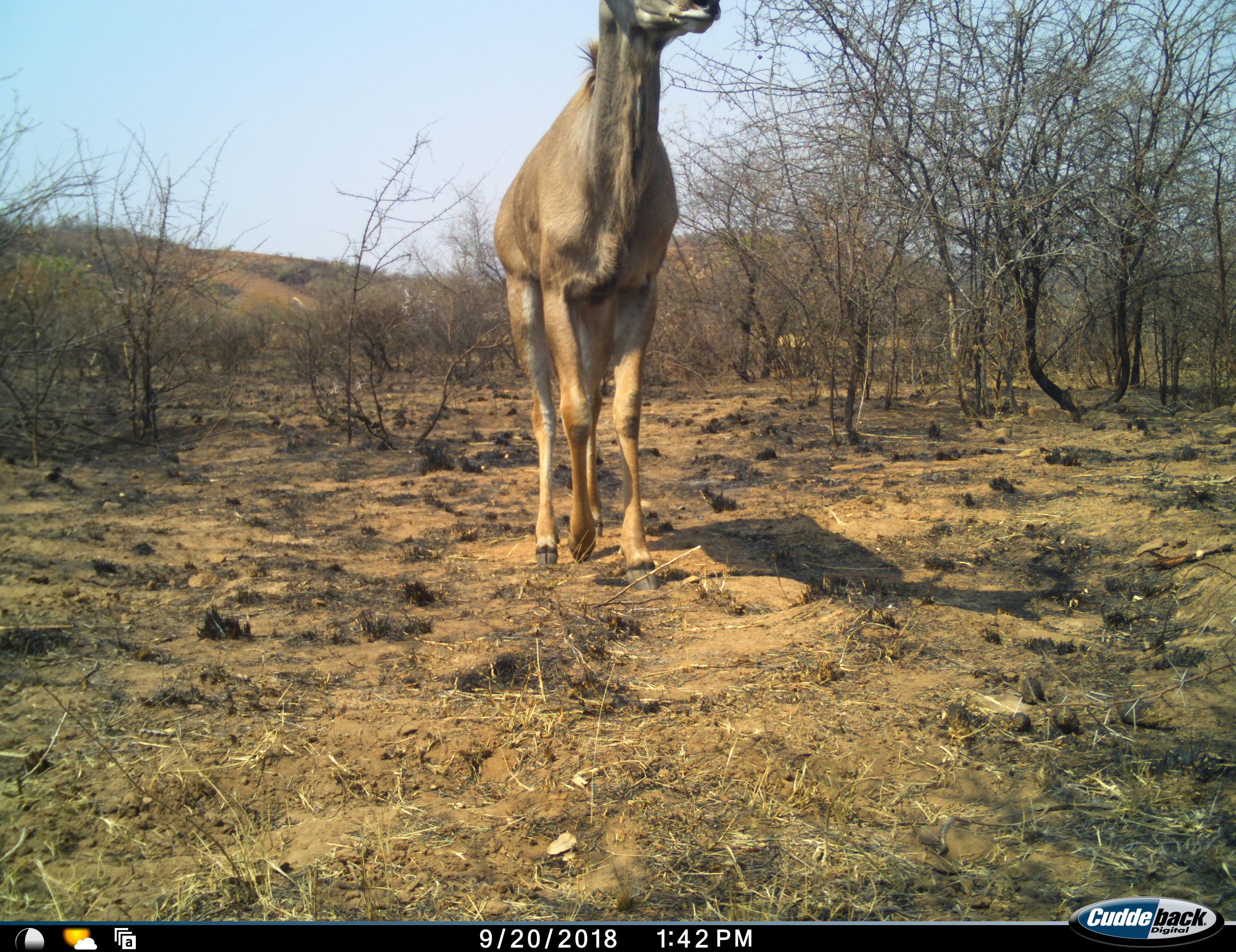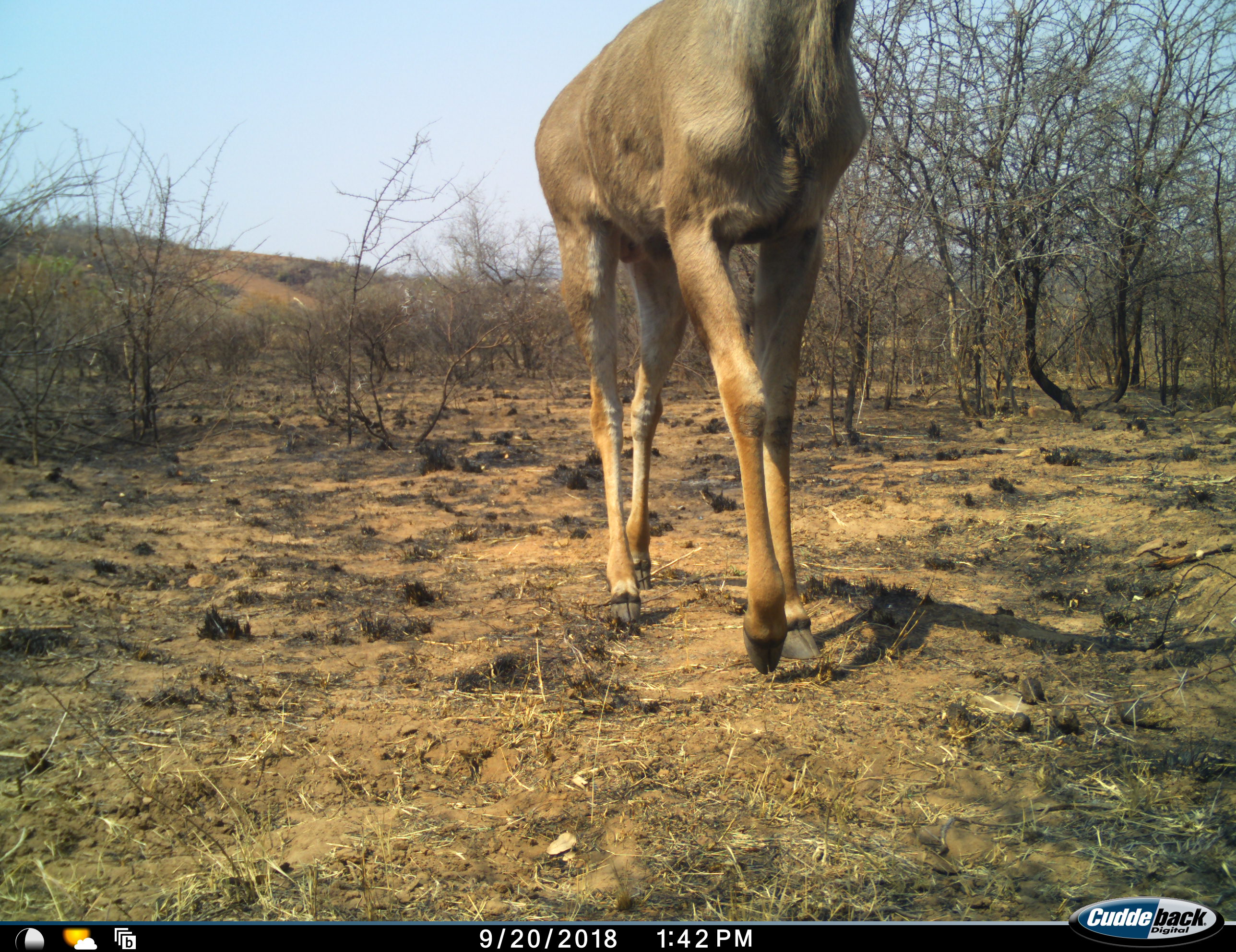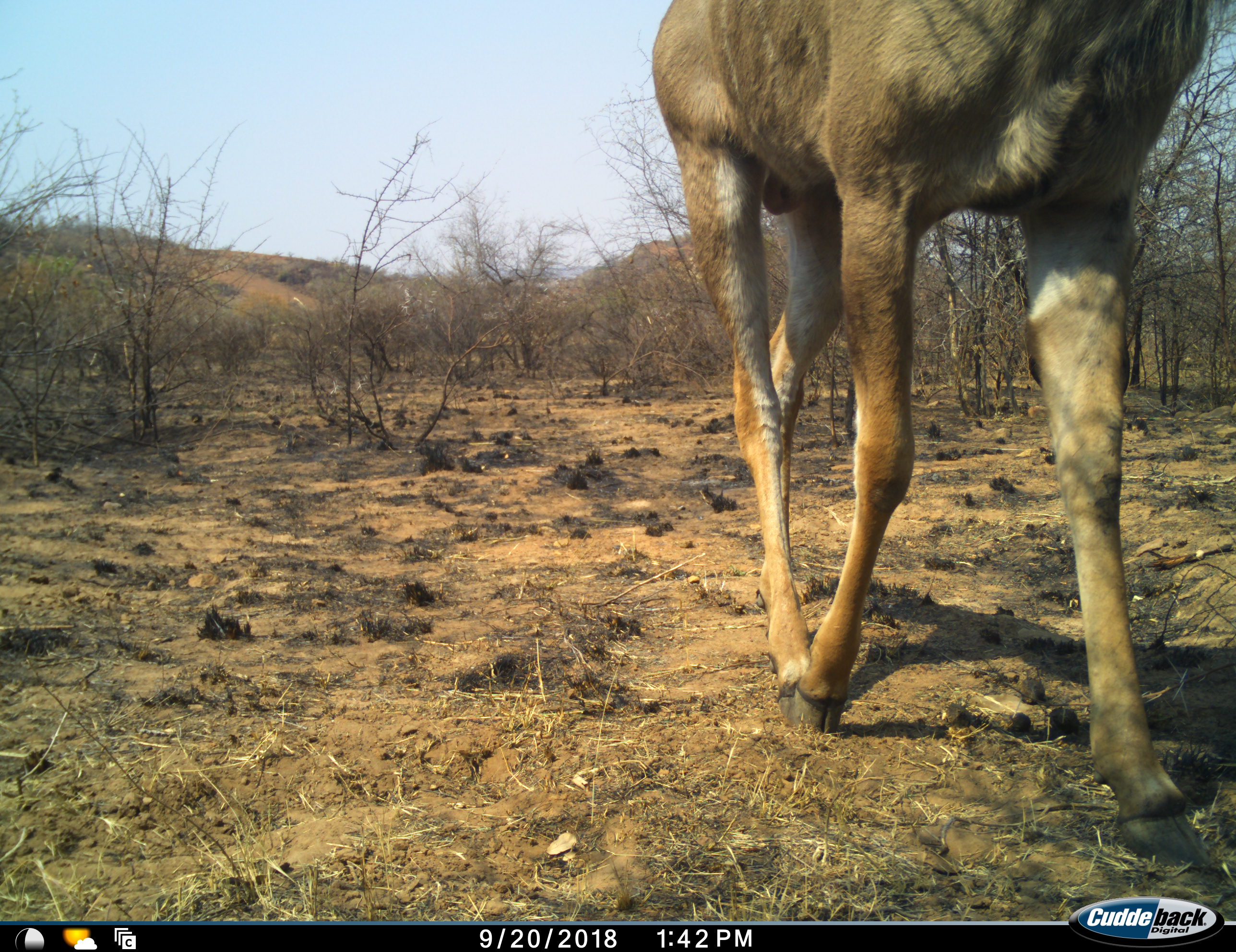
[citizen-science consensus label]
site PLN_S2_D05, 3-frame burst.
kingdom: Animalia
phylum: Chordata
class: Mammalia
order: Artiodactyla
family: Bovidae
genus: Tragelaphus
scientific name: Tragelaphus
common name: kudu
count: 1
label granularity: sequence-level